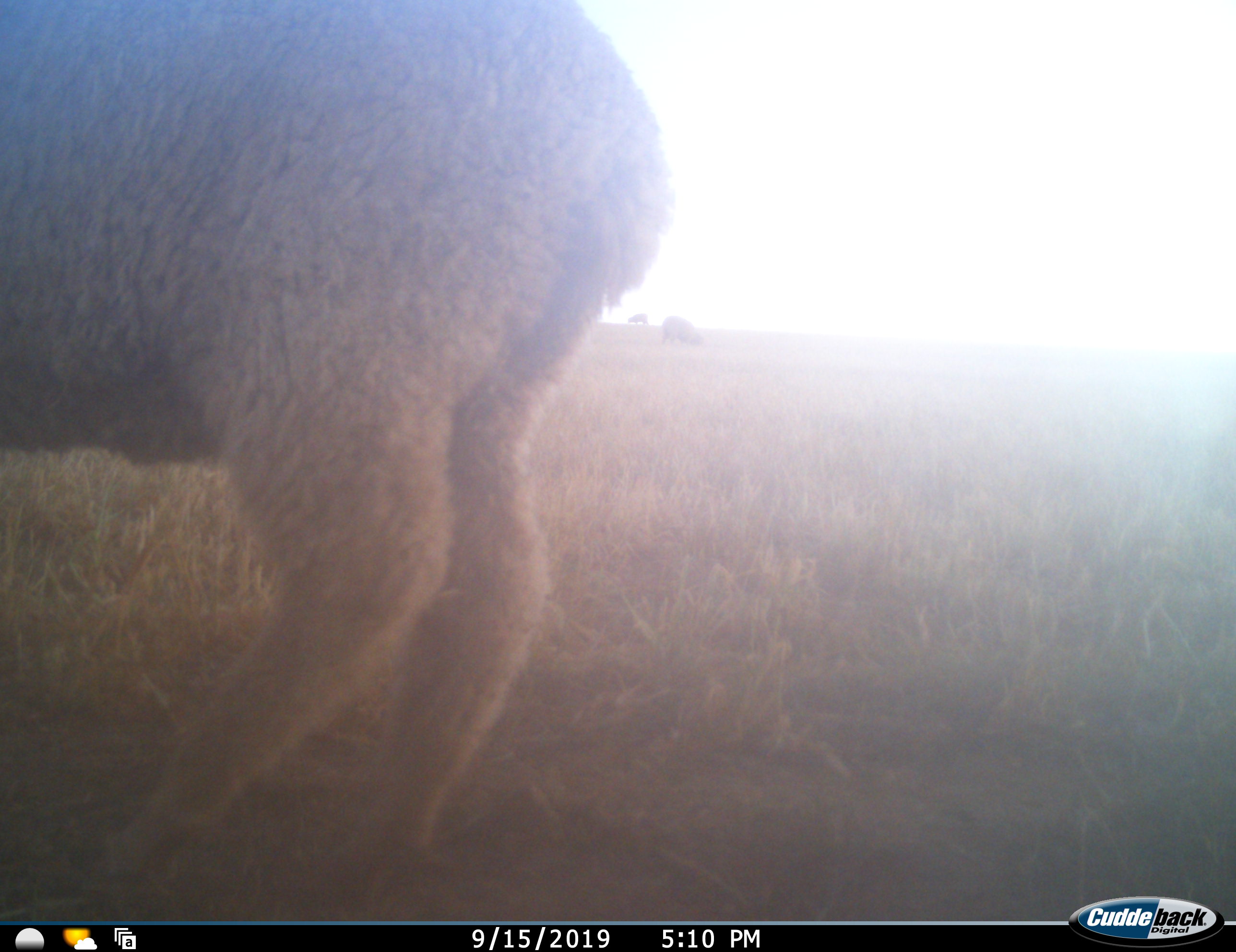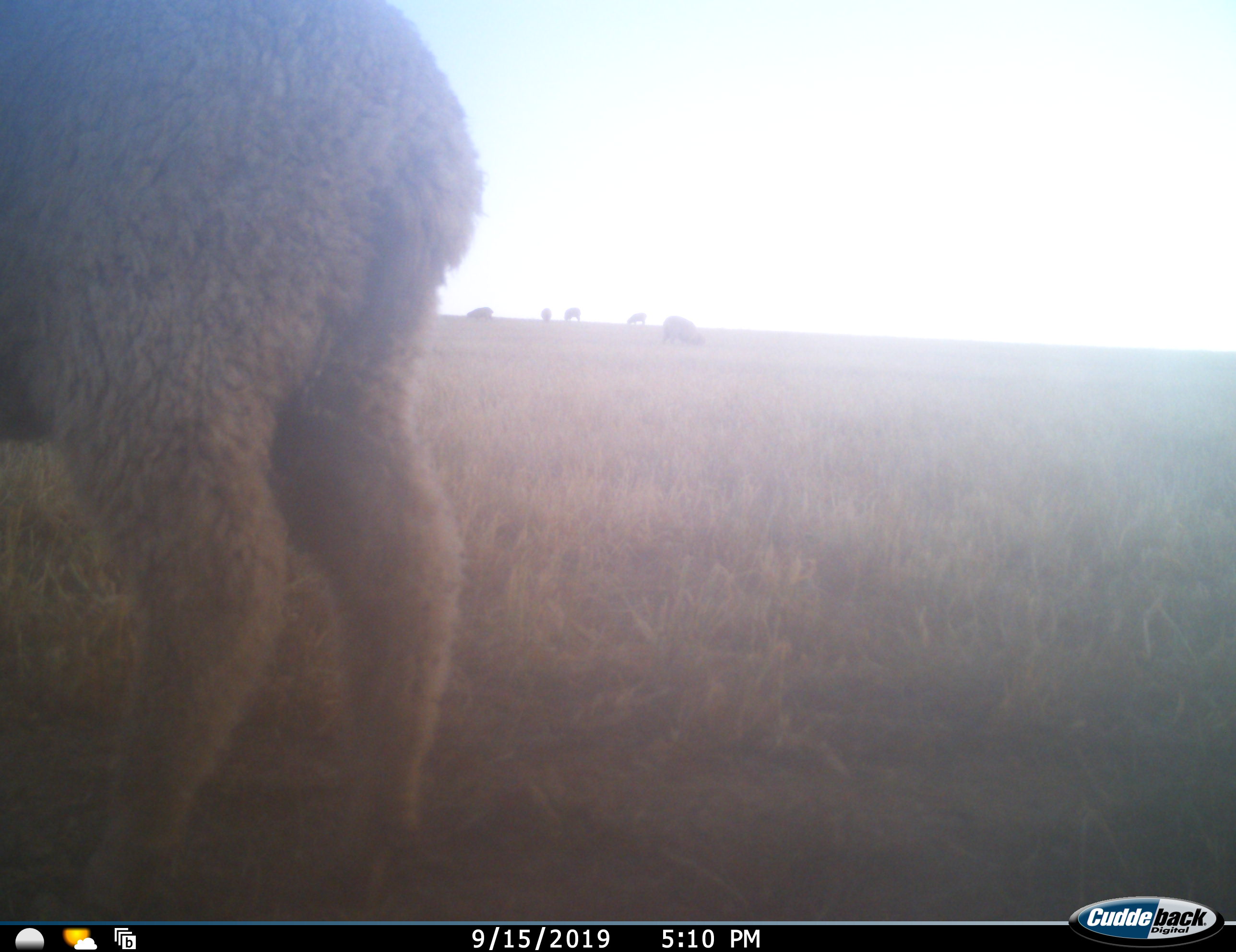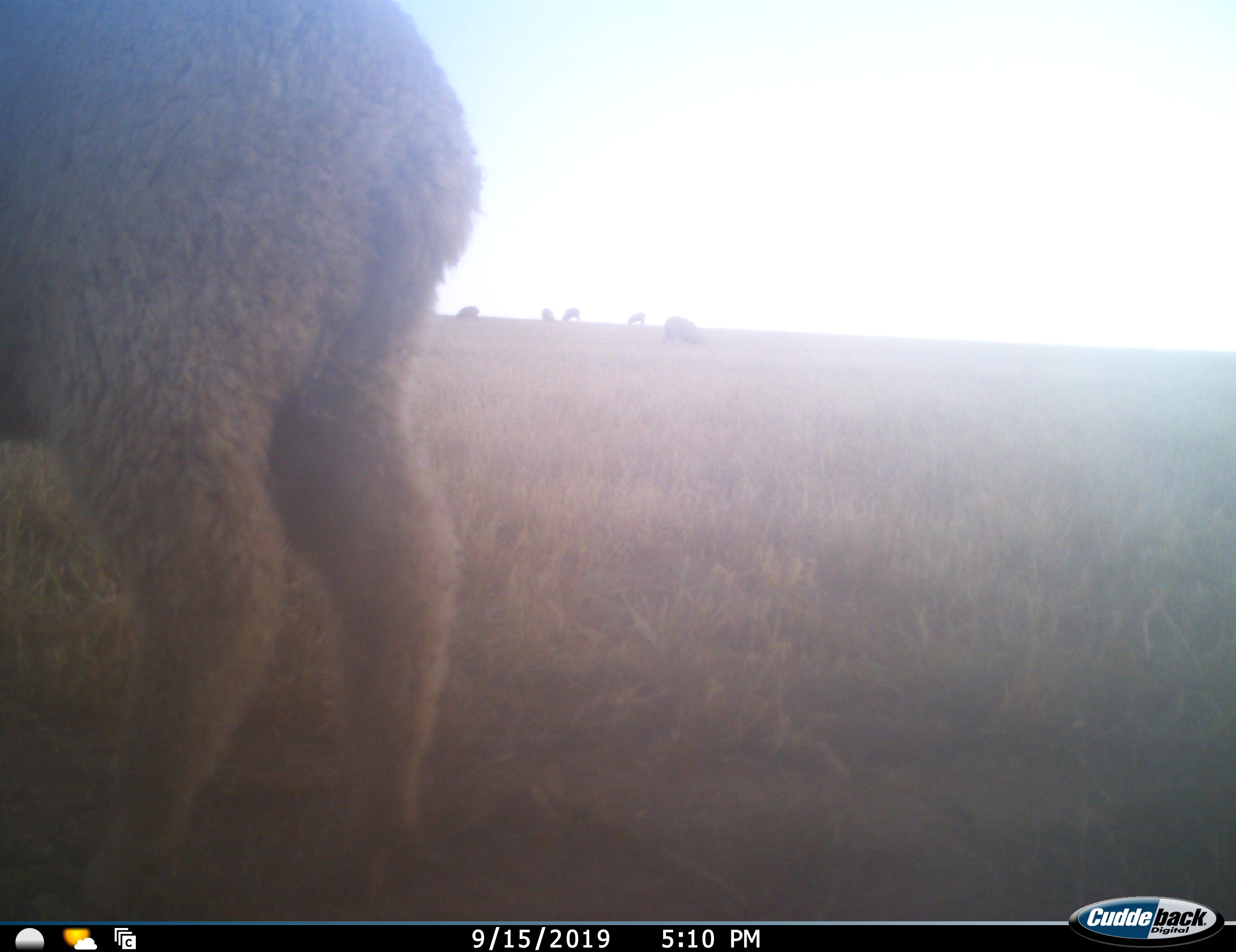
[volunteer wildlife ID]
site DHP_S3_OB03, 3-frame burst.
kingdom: Animalia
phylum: Chordata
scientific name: Vertebrata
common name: domestic animal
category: domesticanimal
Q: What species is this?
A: Domesticanimal (domestic animal) (Vertebrata).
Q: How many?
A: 6.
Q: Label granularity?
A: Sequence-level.